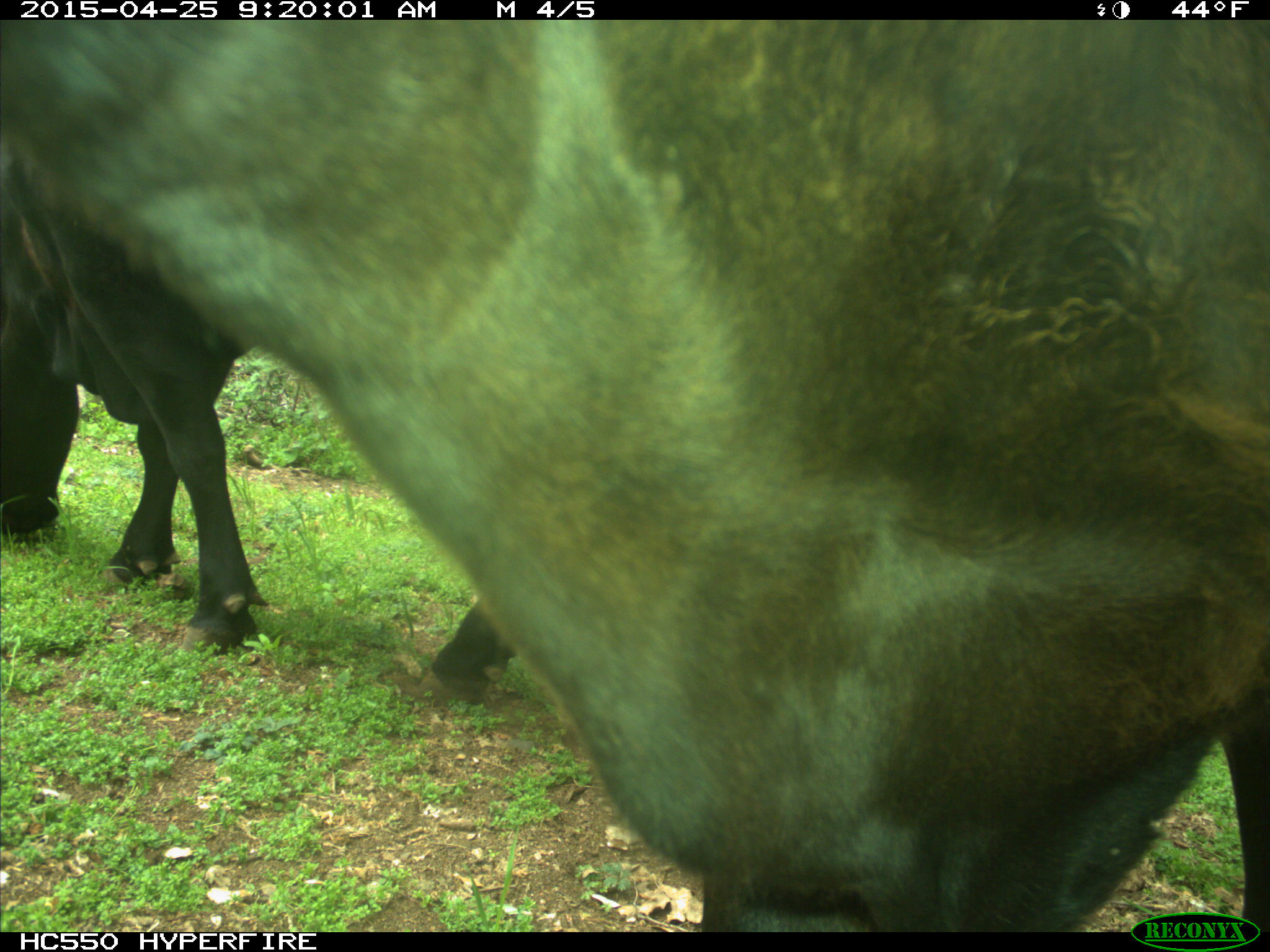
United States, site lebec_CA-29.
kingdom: Animalia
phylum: Chordata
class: Mammalia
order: Artiodactyla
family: Bovidae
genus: Bos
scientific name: Bos taurus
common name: domestic cow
Bos taurus (domestic cow).